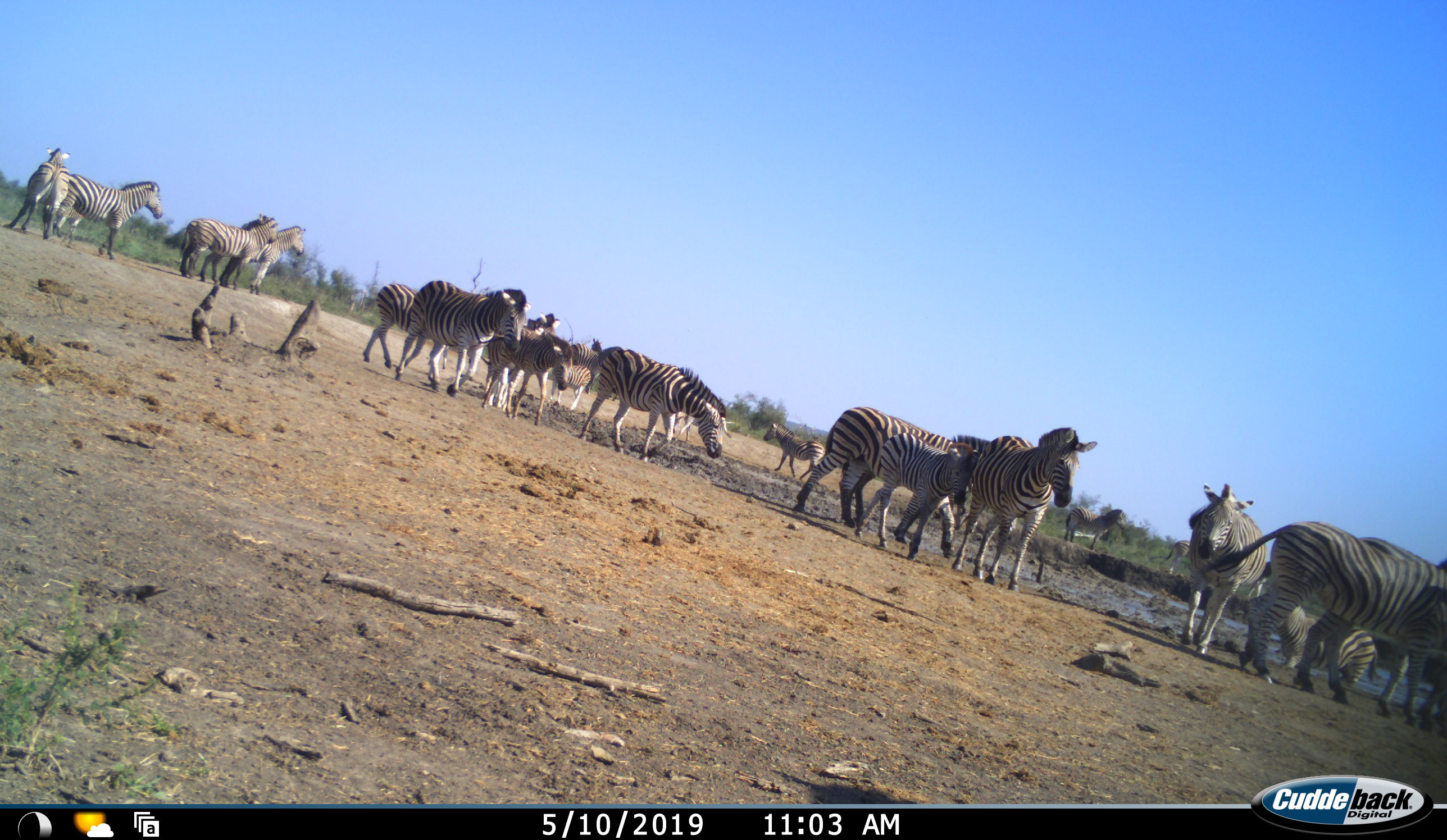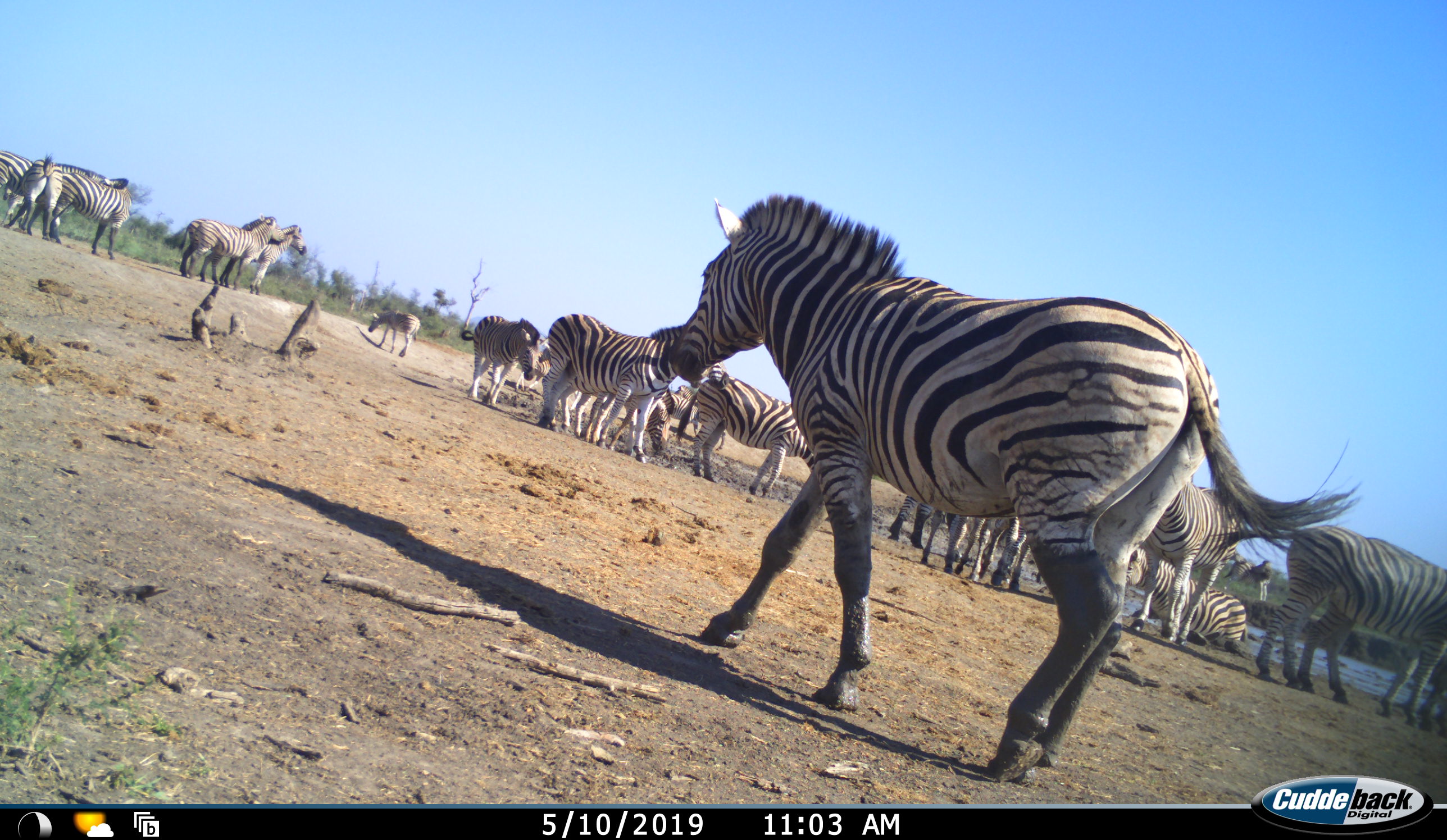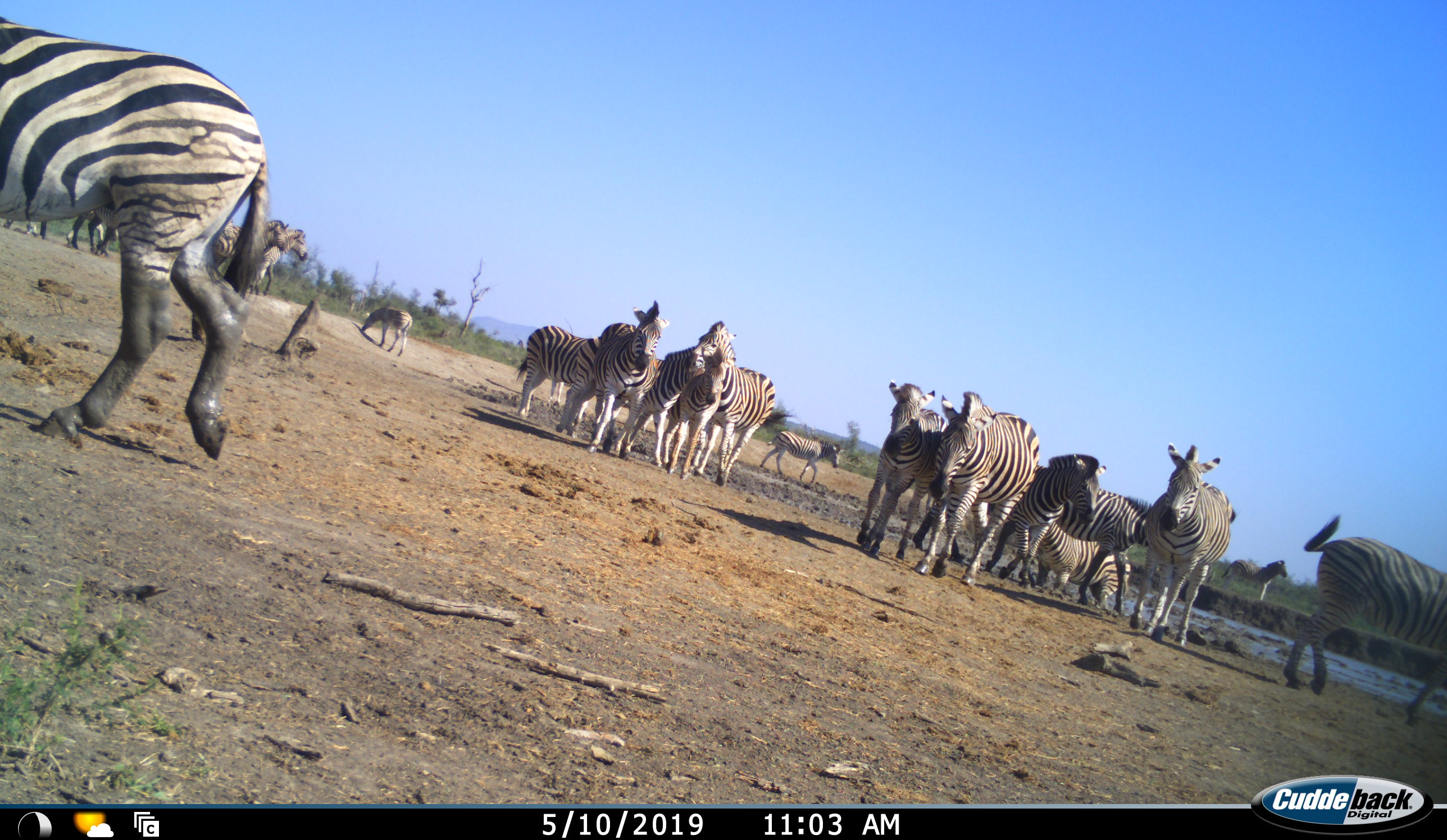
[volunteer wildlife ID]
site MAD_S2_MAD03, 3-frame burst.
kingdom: Animalia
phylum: Chordata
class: Mammalia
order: Perissodactyla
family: Equidae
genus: Equus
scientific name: Equus quagga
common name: plains zebra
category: zebraplains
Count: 11-50.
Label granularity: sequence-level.